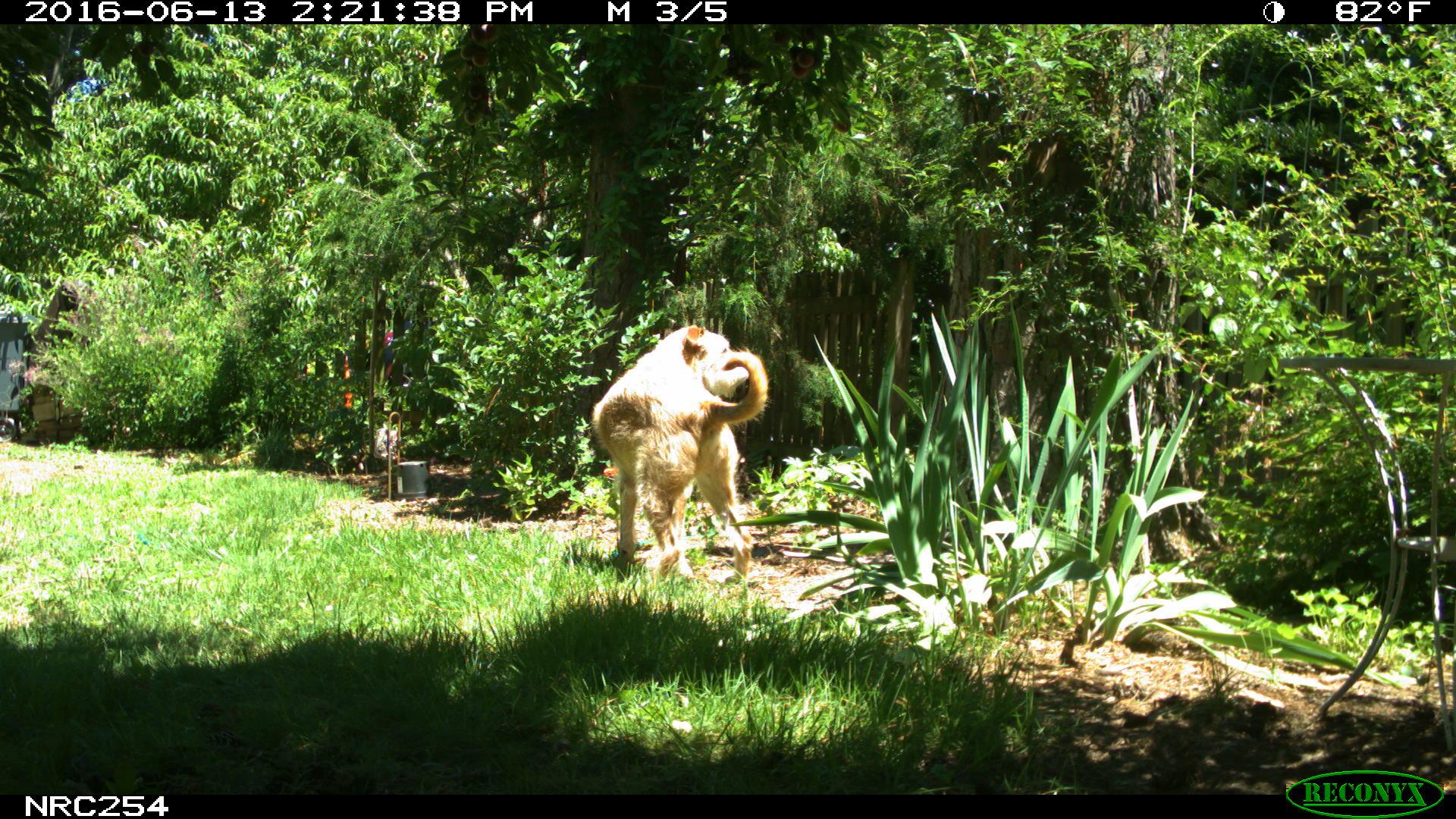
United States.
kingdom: Animalia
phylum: Chordata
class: Mammalia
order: Carnivora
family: Canidae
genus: Canis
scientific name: Canis familiaris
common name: domestic dog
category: Dog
Dog (domestic dog) (Canis familiaris).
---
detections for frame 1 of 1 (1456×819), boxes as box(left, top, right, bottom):
Dog: box(590, 323, 770, 590)